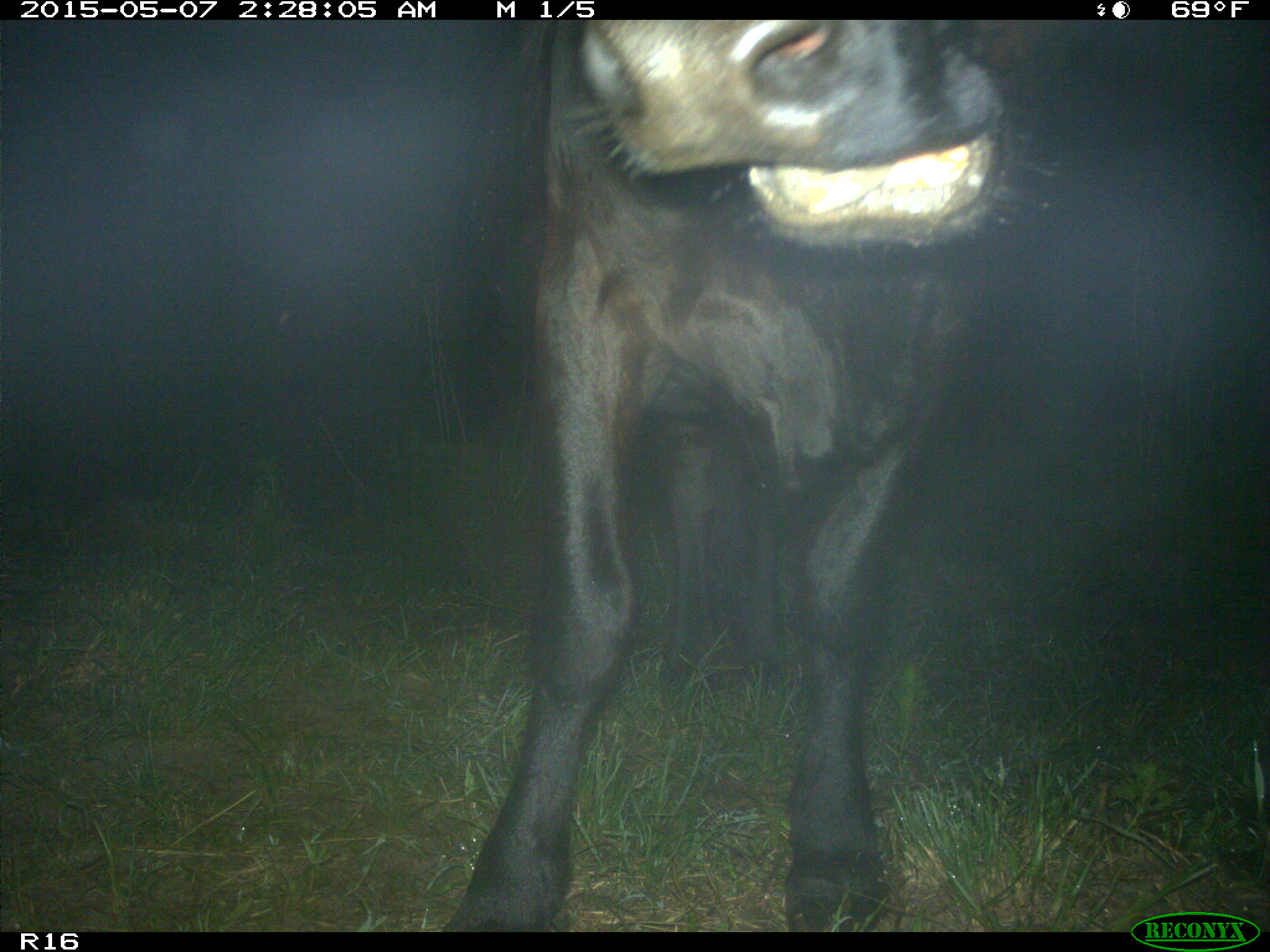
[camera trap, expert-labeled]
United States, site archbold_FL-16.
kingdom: Animalia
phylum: Chordata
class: Mammalia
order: Artiodactyla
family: Bovidae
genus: Bos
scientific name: Bos taurus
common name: domestic cow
Bos taurus (domestic cow).